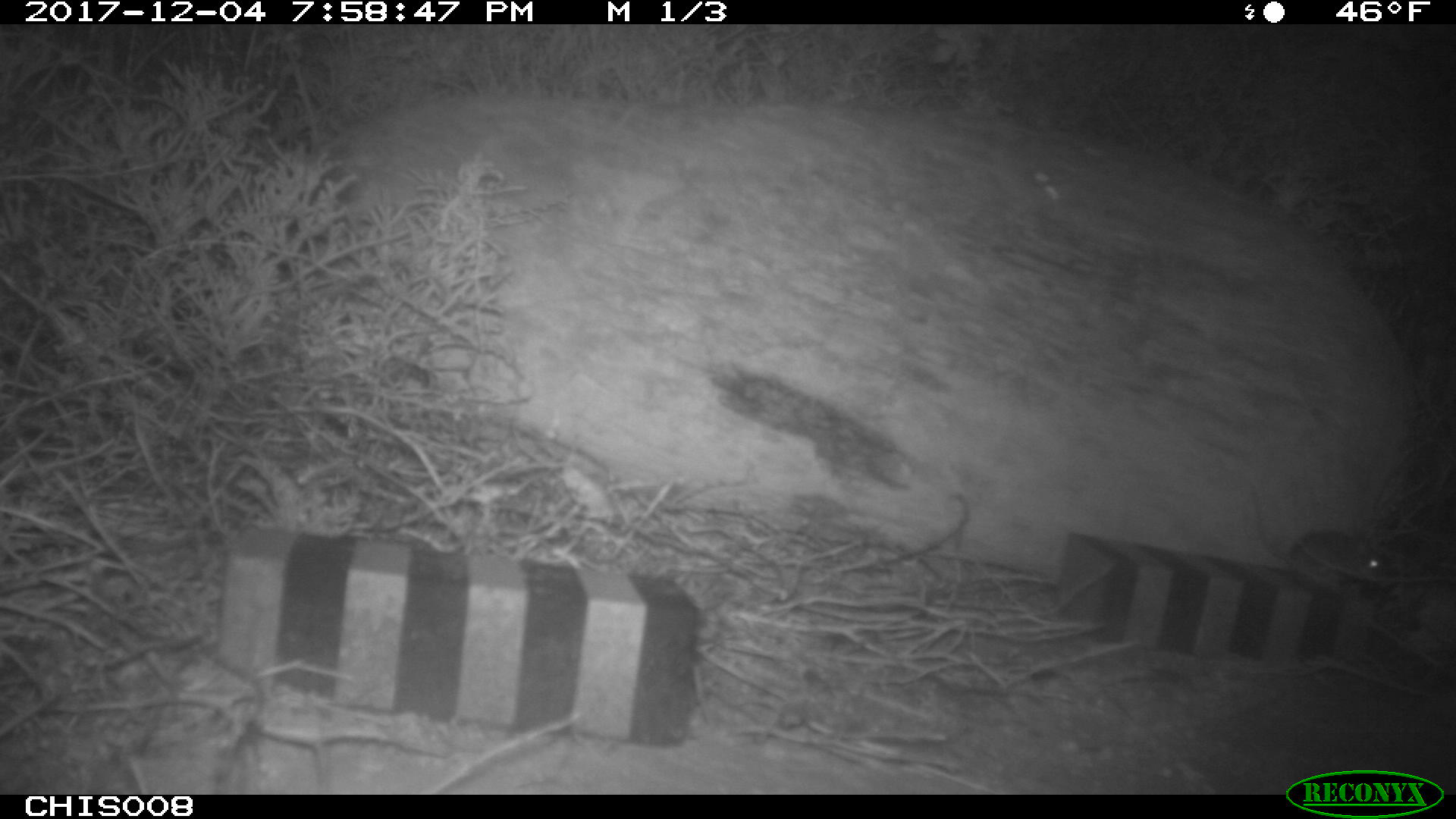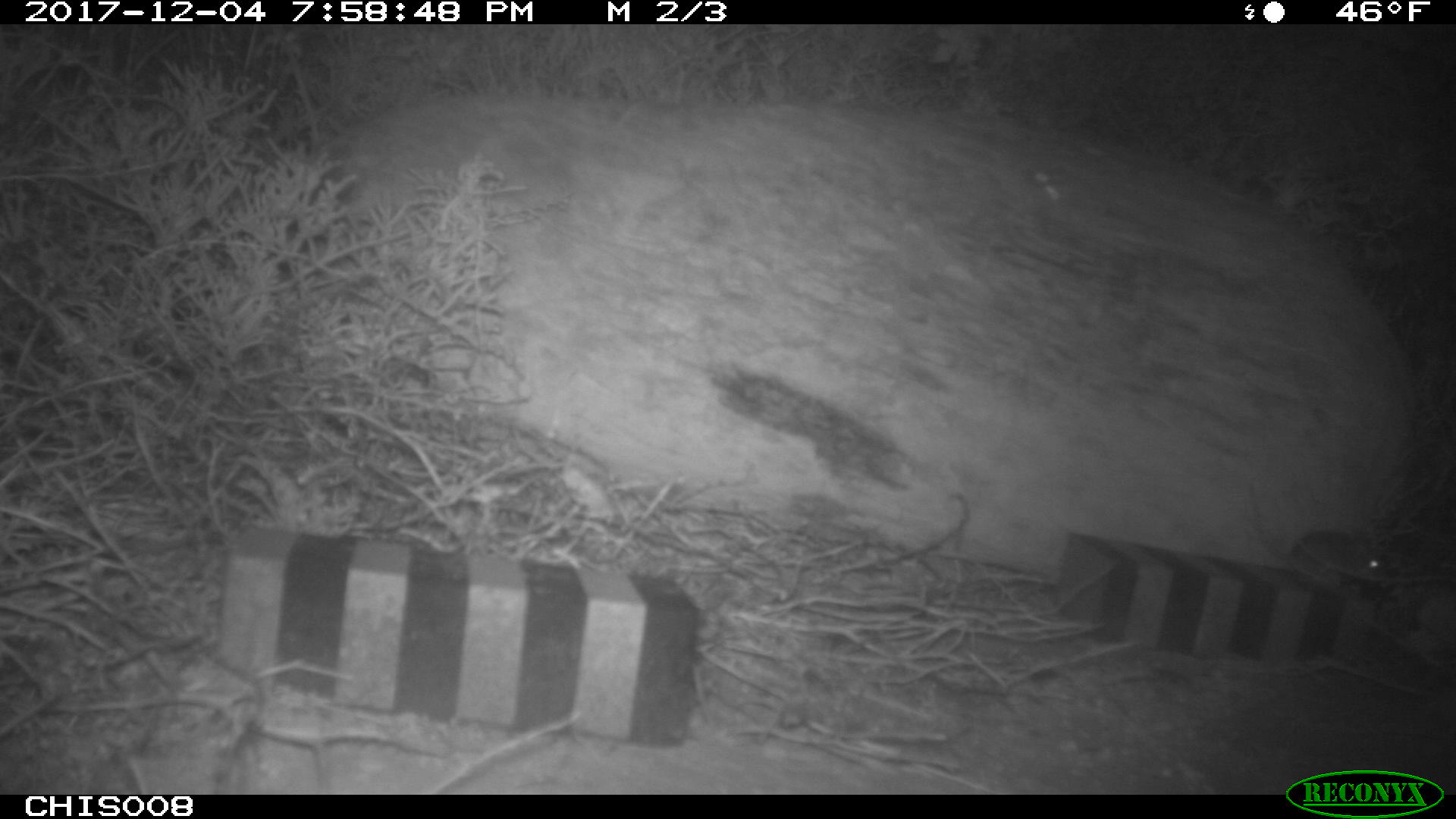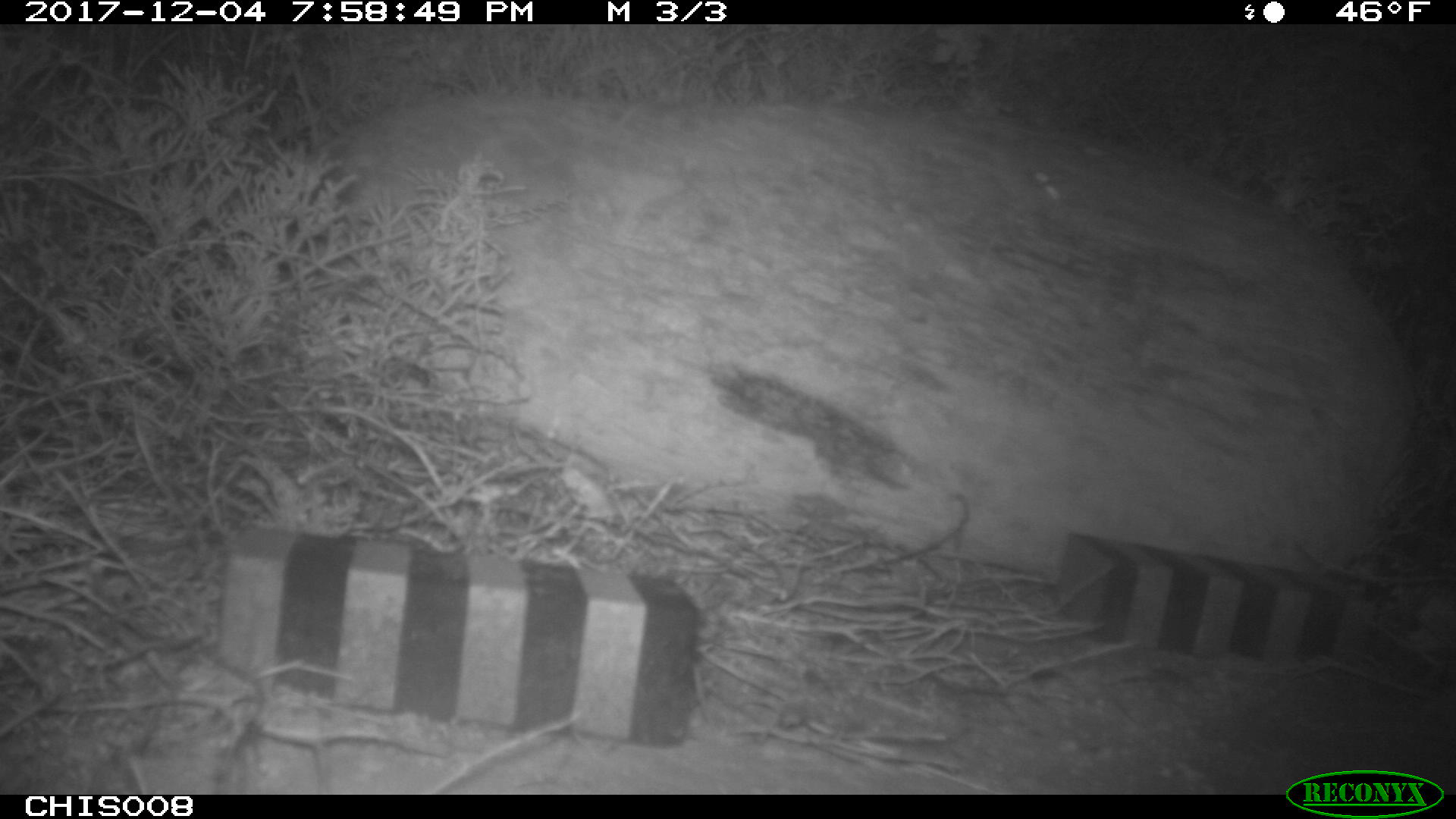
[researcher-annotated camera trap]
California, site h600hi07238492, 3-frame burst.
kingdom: Animalia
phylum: Chordata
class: Mammalia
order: Rodentia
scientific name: Rodentia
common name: rodent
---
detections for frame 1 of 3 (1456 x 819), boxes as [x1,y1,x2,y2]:
rodent: [1245,481,1399,592]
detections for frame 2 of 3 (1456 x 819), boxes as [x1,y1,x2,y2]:
rodent: [1251,482,1390,582]